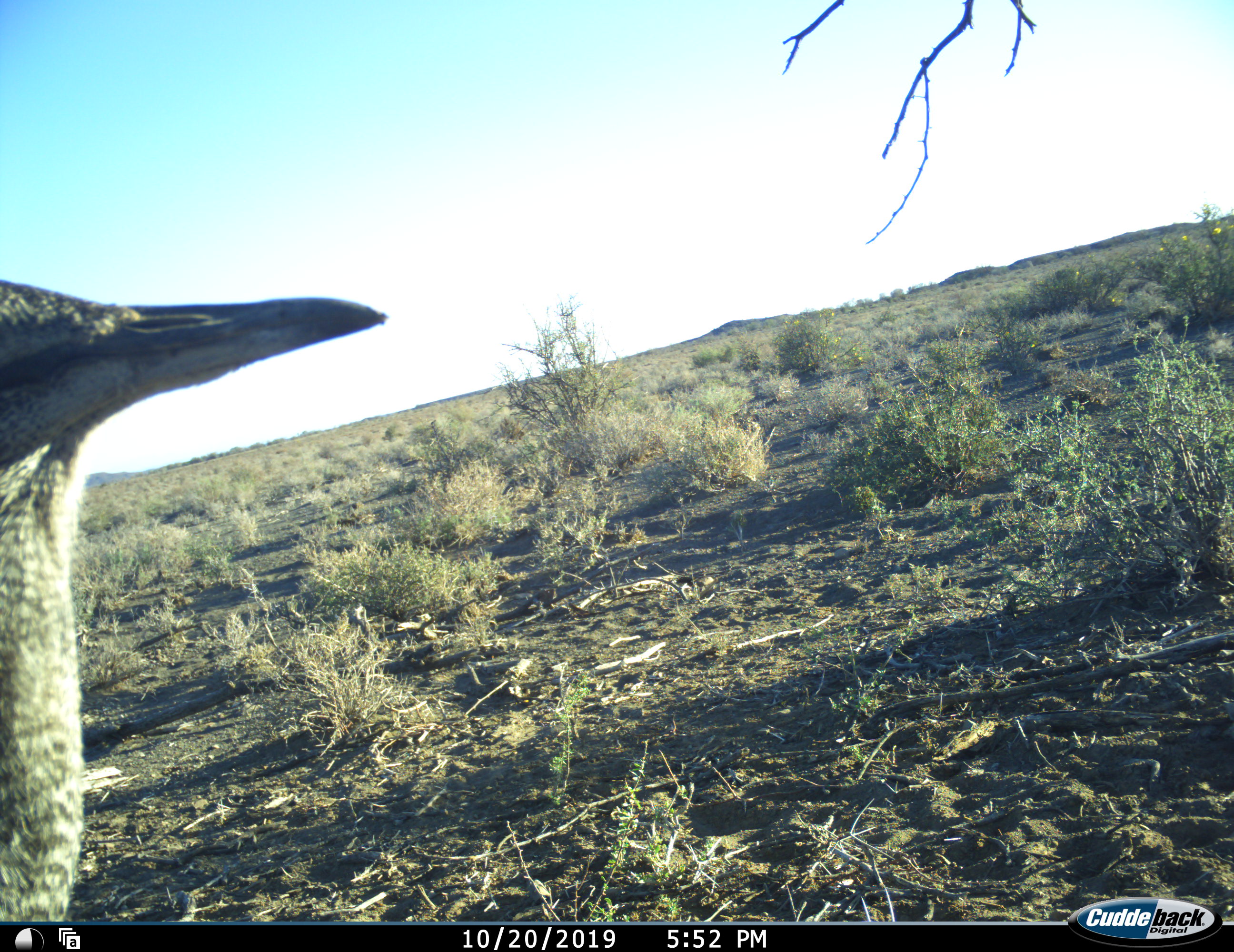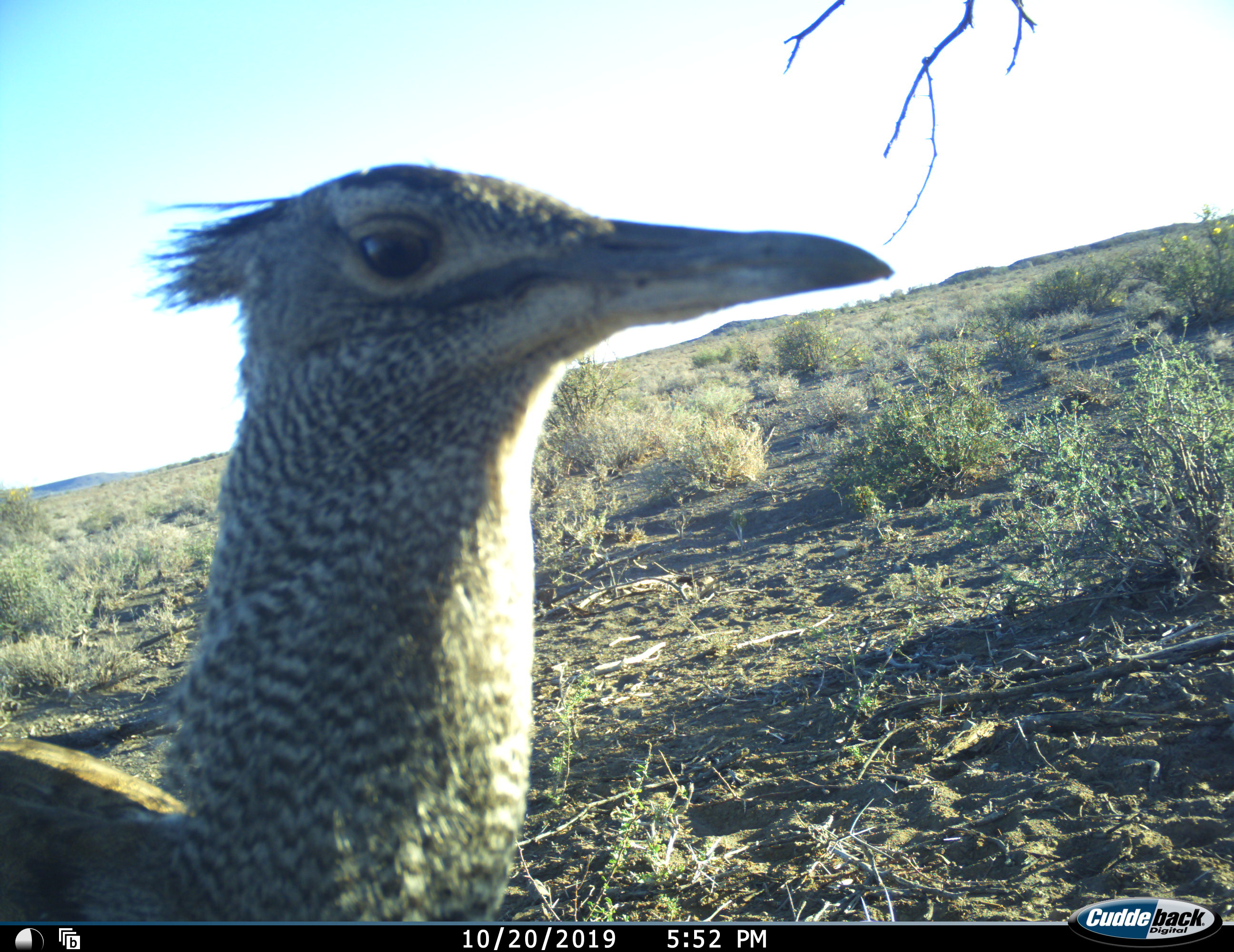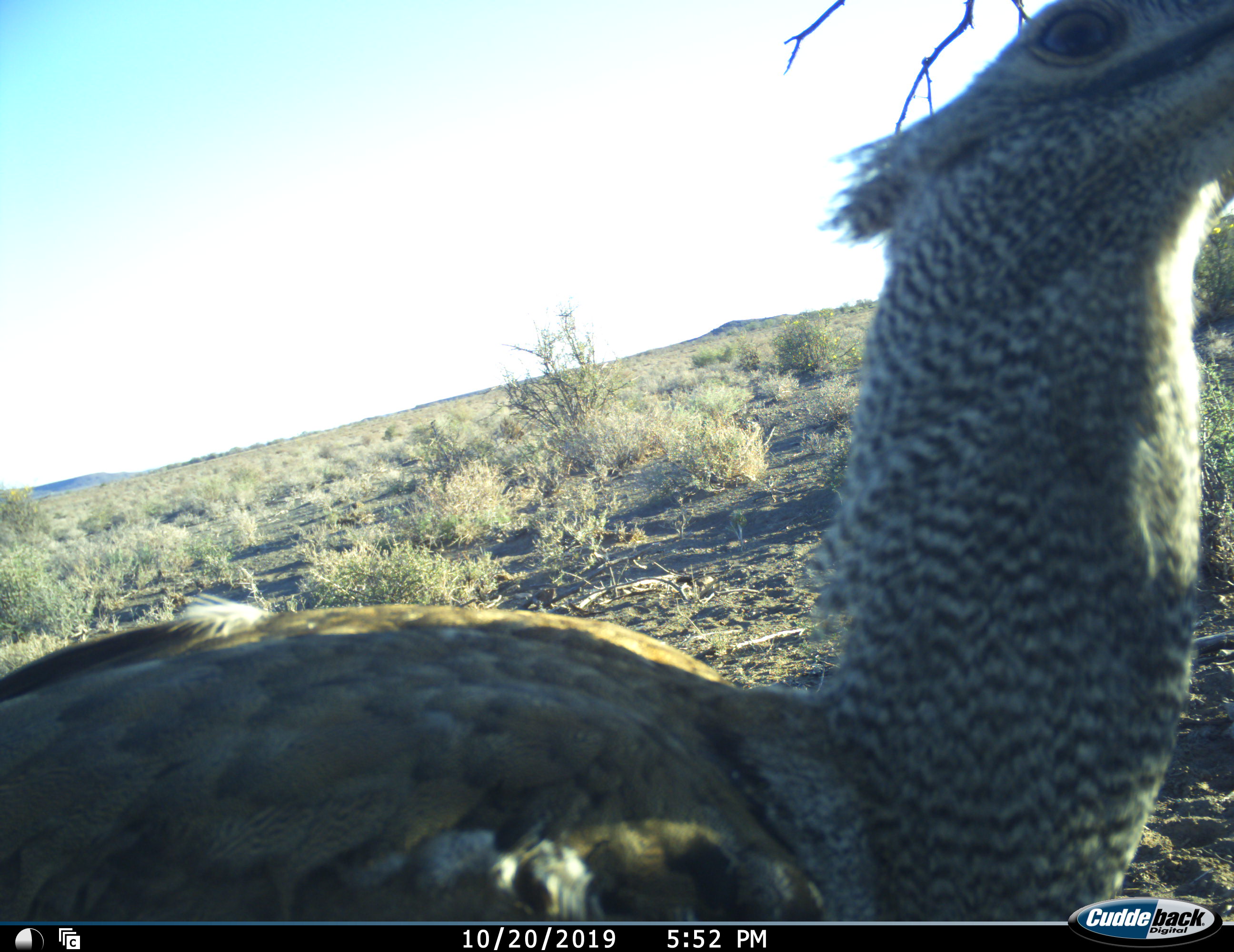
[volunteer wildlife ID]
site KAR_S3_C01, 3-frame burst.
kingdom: Animalia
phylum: Chordata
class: Aves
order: Otidiformes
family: Otididae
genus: Ardeotis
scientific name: Ardeotis kori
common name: kori bustard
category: bustardkori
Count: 1.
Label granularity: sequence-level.